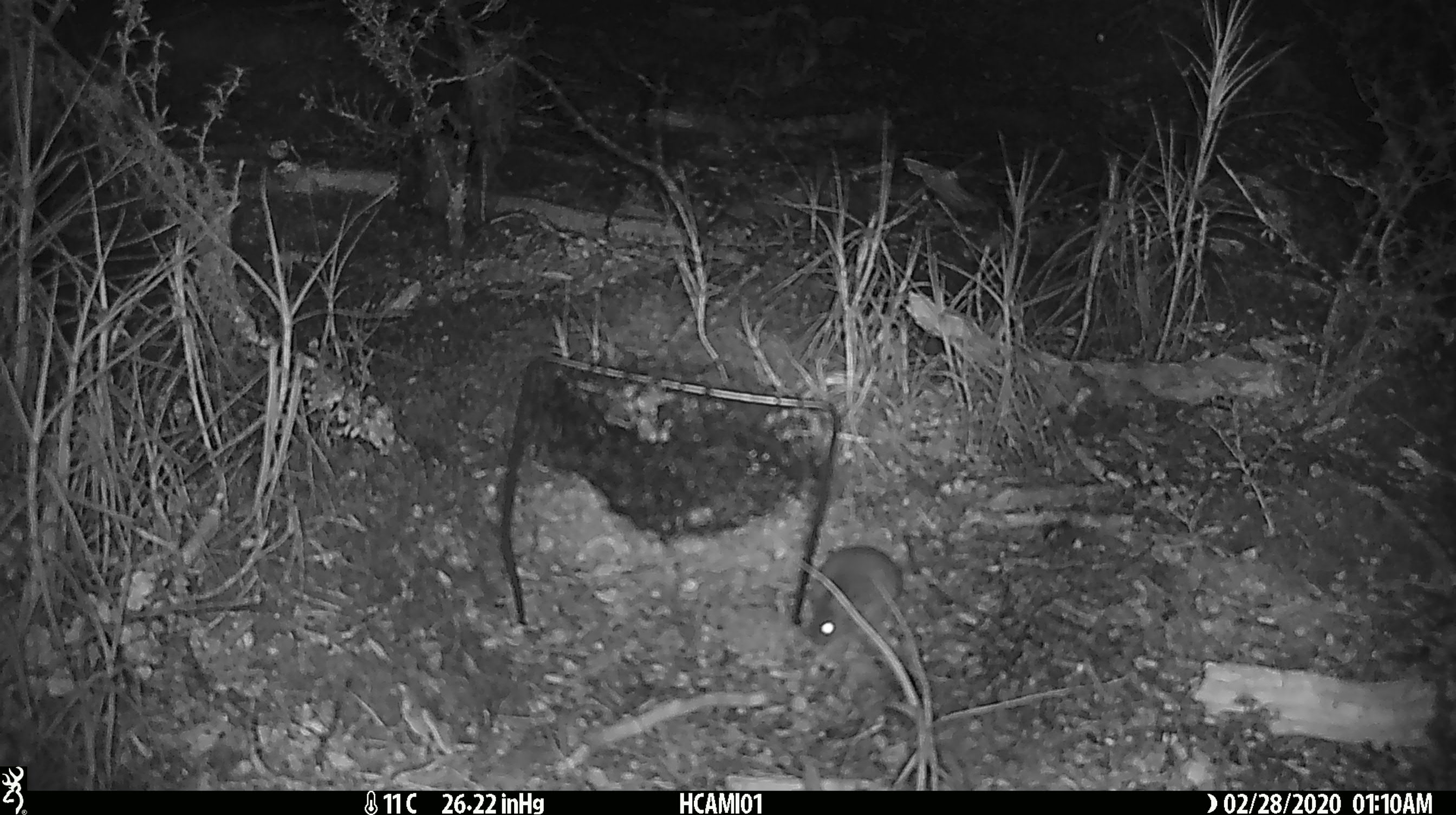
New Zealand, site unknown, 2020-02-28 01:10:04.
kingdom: Animalia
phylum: Chordata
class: Mammalia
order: Rodentia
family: Muridae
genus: Mus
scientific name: Mus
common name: mouse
Mouse (Mus).